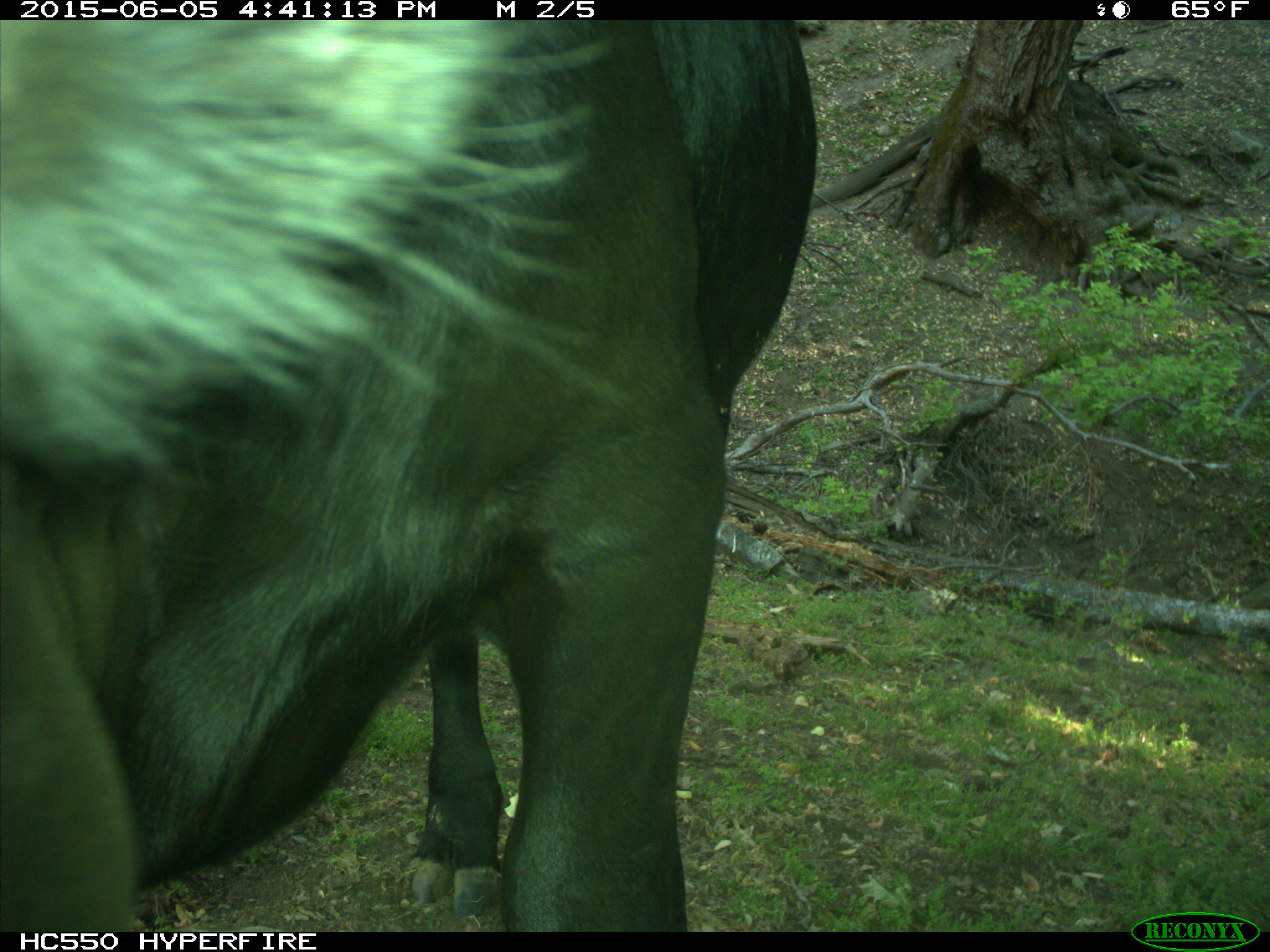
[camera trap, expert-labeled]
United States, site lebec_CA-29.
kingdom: Animalia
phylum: Chordata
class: Mammalia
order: Artiodactyla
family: Bovidae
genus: Bos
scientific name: Bos taurus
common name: domestic cow